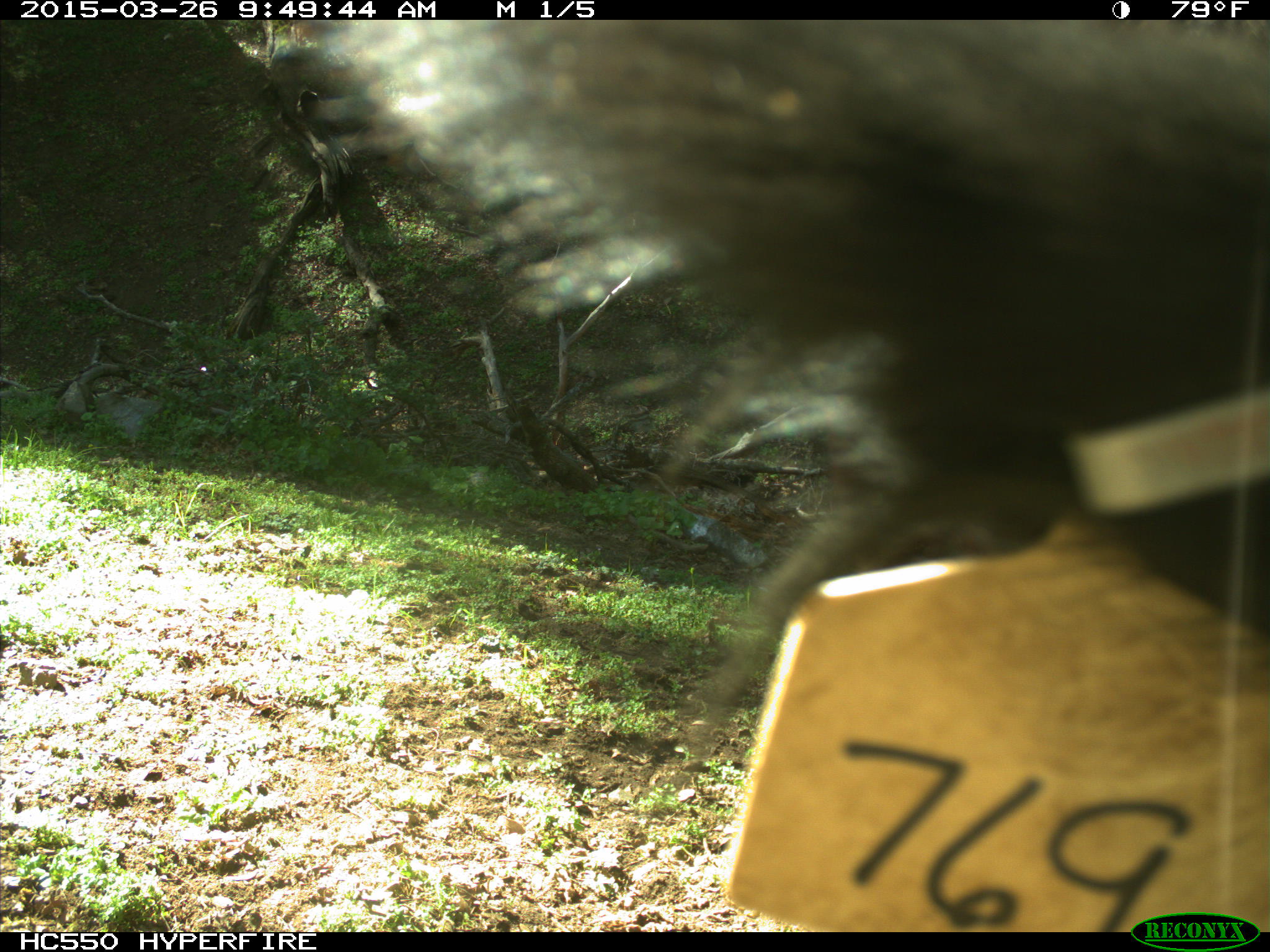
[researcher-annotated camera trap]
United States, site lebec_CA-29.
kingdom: Animalia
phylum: Chordata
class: Mammalia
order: Artiodactyla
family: Bovidae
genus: Bos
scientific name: Bos taurus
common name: domestic cow